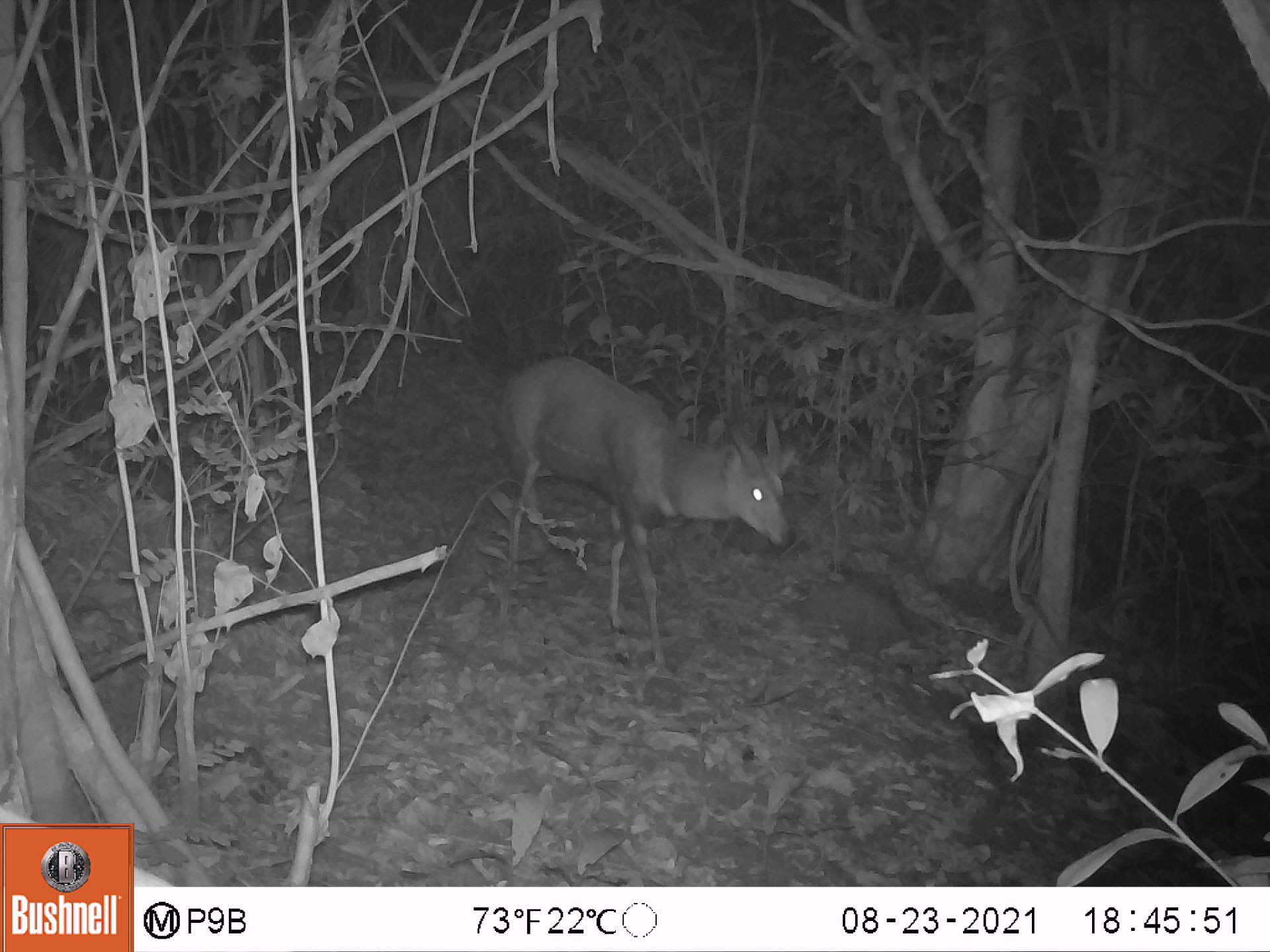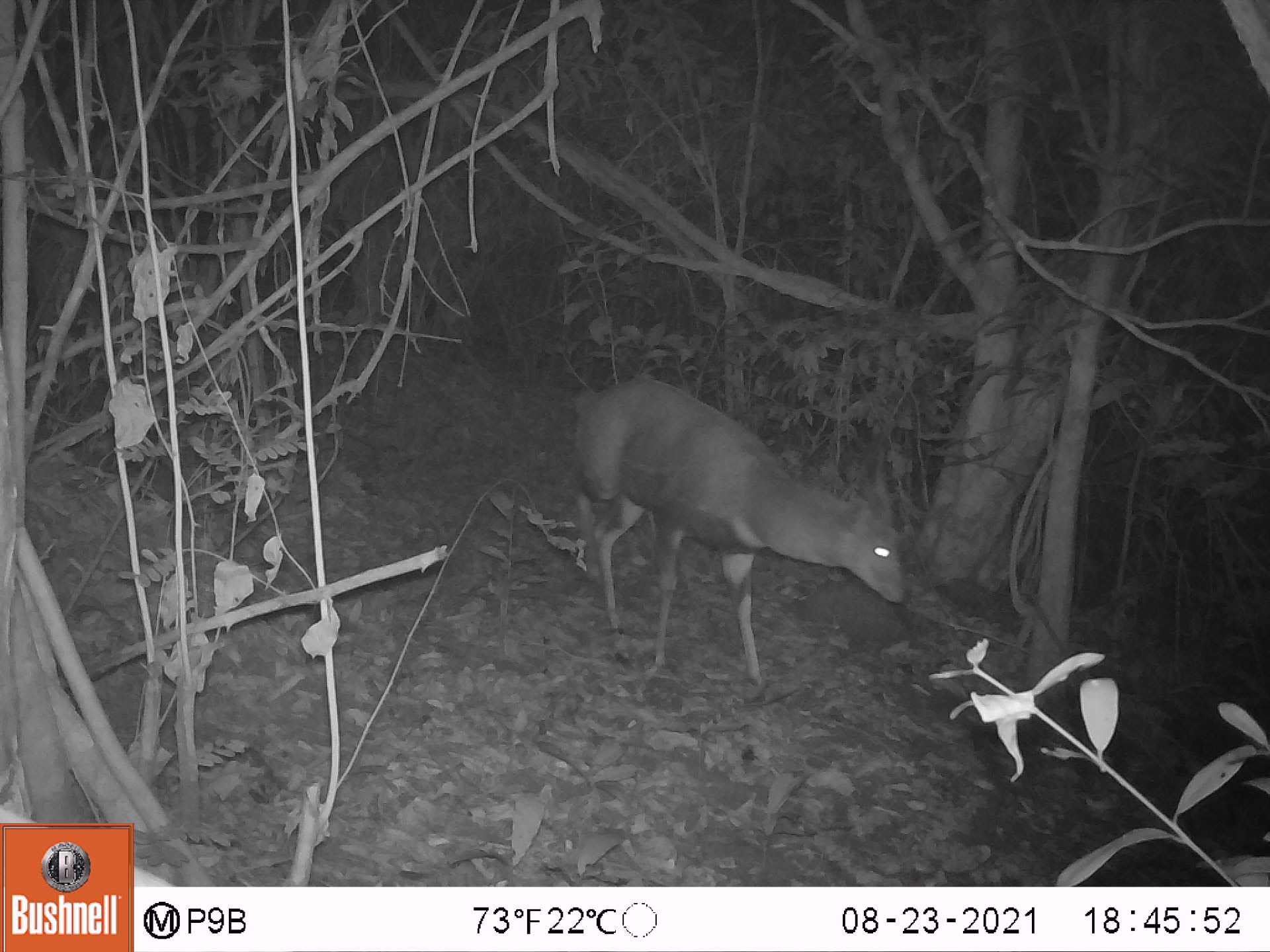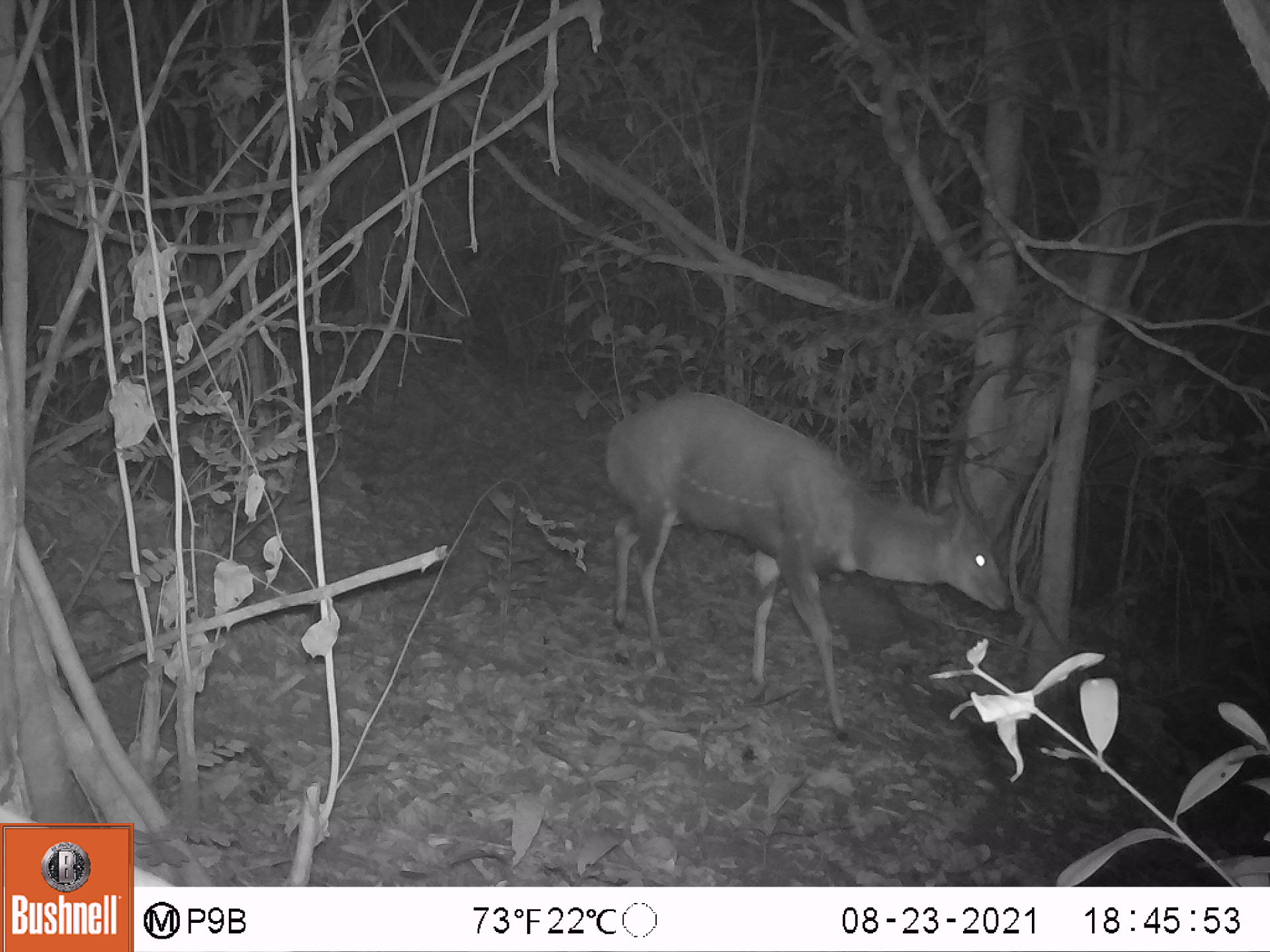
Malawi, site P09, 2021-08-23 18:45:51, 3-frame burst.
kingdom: Animalia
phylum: Chordata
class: Mammalia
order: Artiodactyla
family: Bovidae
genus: Tragelaphus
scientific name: Tragelaphus sylvaticus sylvaticus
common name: cape bushbuck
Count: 1.